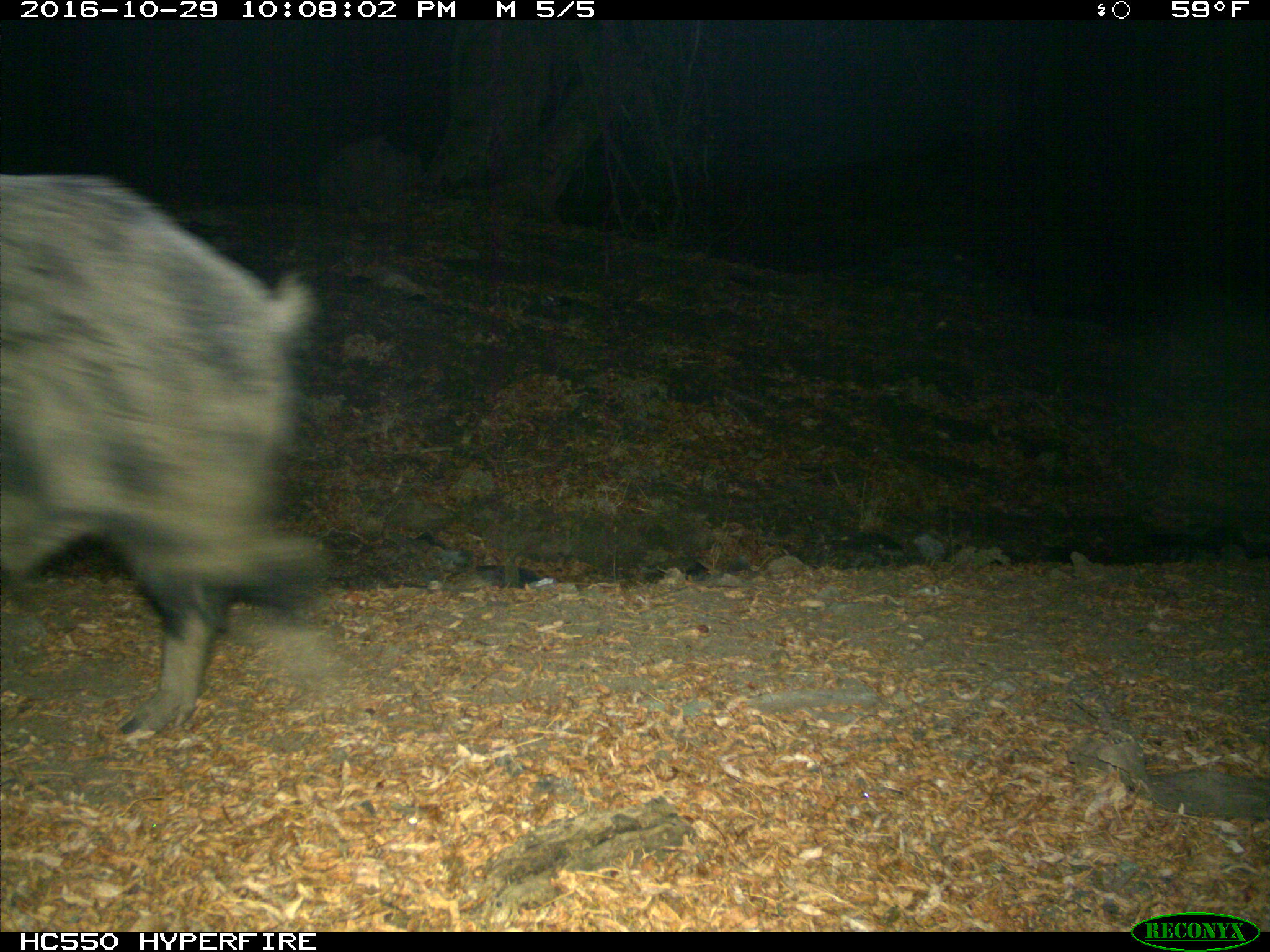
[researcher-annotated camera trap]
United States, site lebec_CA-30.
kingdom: Animalia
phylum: Chordata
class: Mammalia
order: Artiodactyla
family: Suidae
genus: Sus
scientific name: Sus scrofa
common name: wild boar